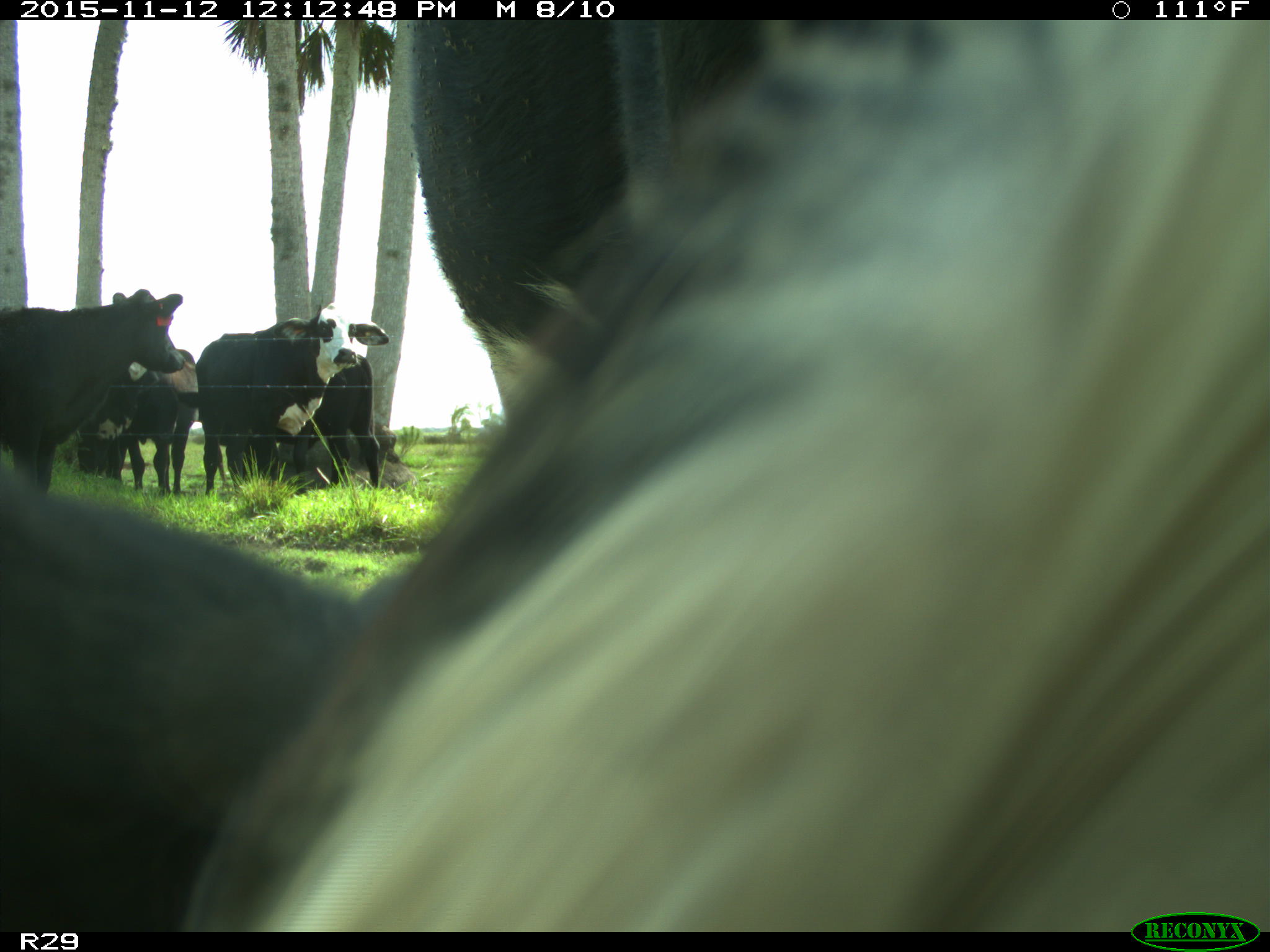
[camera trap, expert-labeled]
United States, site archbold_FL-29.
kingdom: Animalia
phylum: Chordata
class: Mammalia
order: Artiodactyla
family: Bovidae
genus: Bos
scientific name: Bos taurus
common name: domestic cow